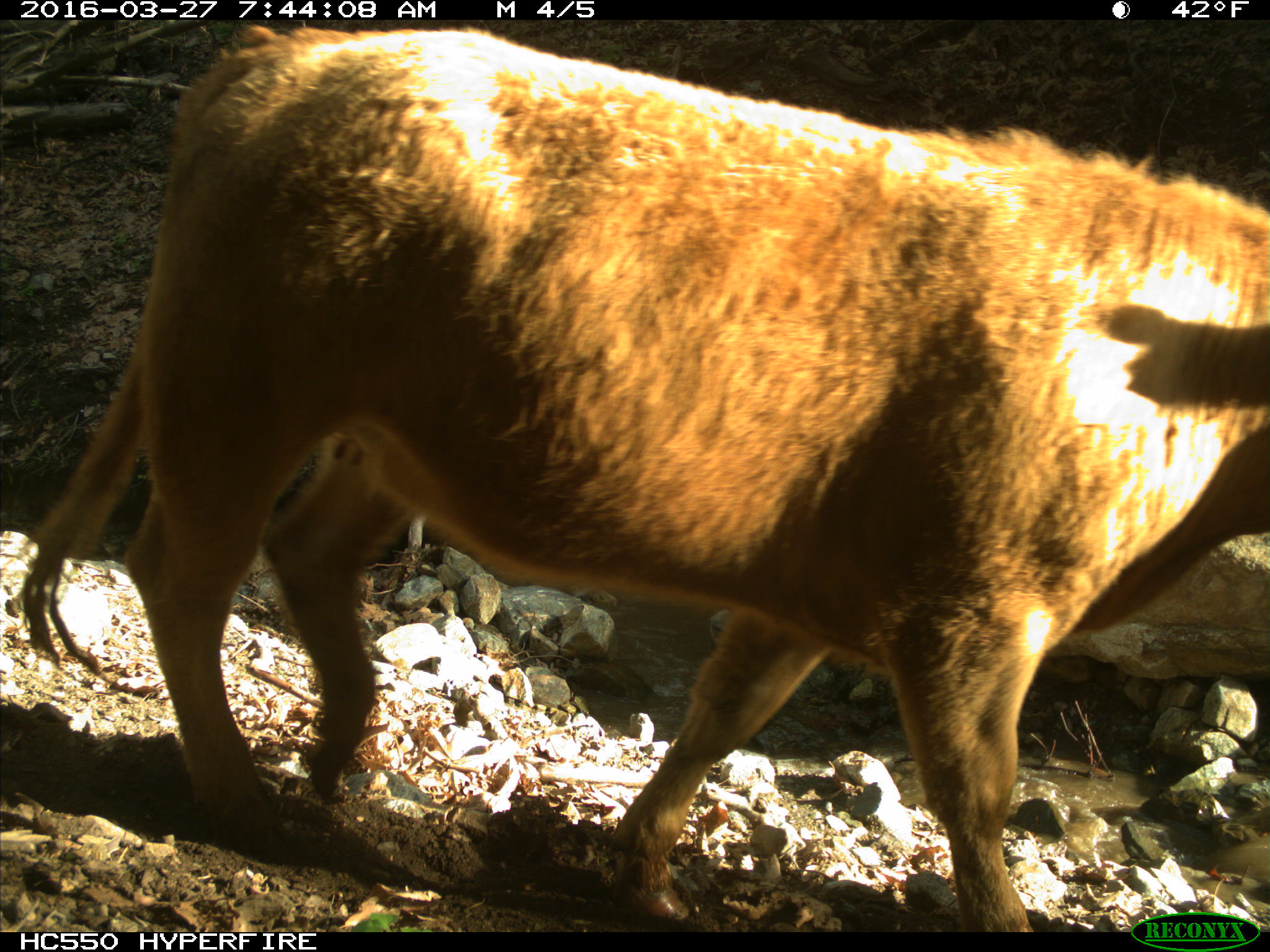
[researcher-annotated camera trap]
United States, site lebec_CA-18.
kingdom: Animalia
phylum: Chordata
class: Mammalia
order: Artiodactyla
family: Bovidae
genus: Bos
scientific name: Bos taurus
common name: domestic cow